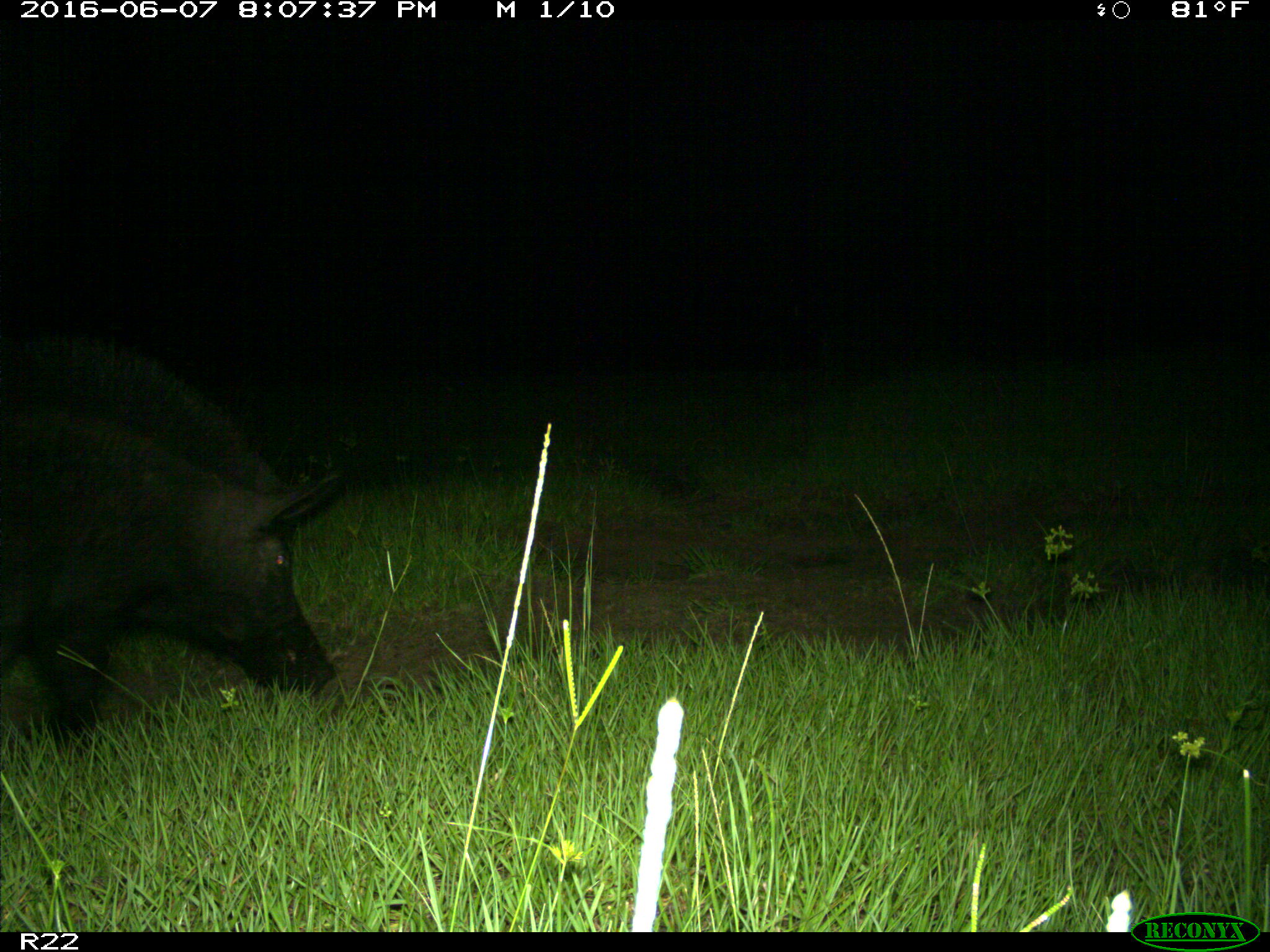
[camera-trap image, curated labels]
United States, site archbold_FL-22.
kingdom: Animalia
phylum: Chordata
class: Mammalia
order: Artiodactyla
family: Suidae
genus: Sus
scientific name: Sus scrofa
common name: wild boar